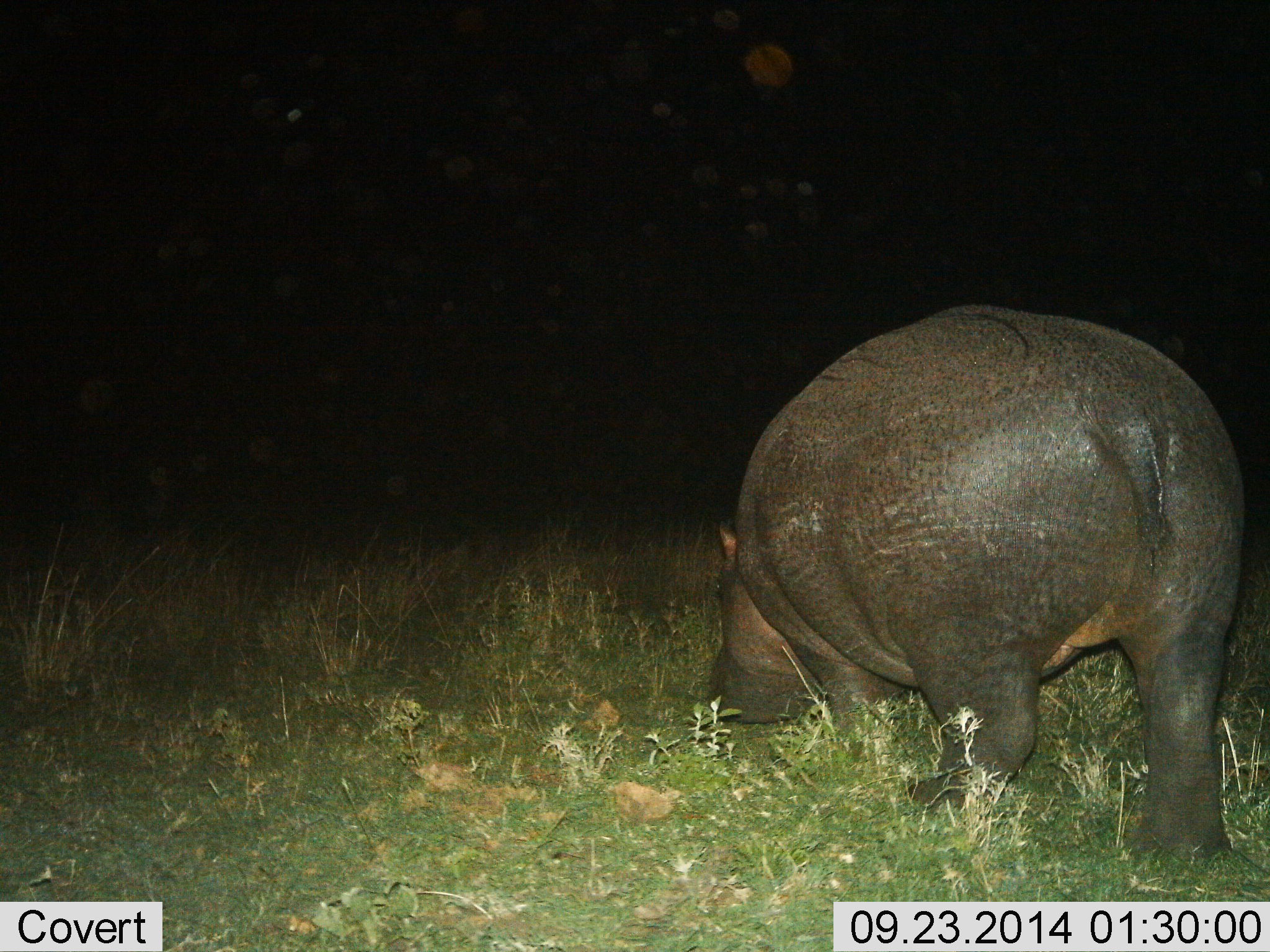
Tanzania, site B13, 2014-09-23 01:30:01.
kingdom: Animalia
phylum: Chordata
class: Mammalia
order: Artiodactyla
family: Hippopotamidae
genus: Hippopotamus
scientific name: Hippopotamus amphibius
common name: hippopotamus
Hippopotamus (Hippopotamus amphibius), count 1. Behavior (volunteer vote fractions): standing 18%, resting 0%, moving 27%, interacting 0%. Young present (vote fraction): 0%. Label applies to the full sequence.